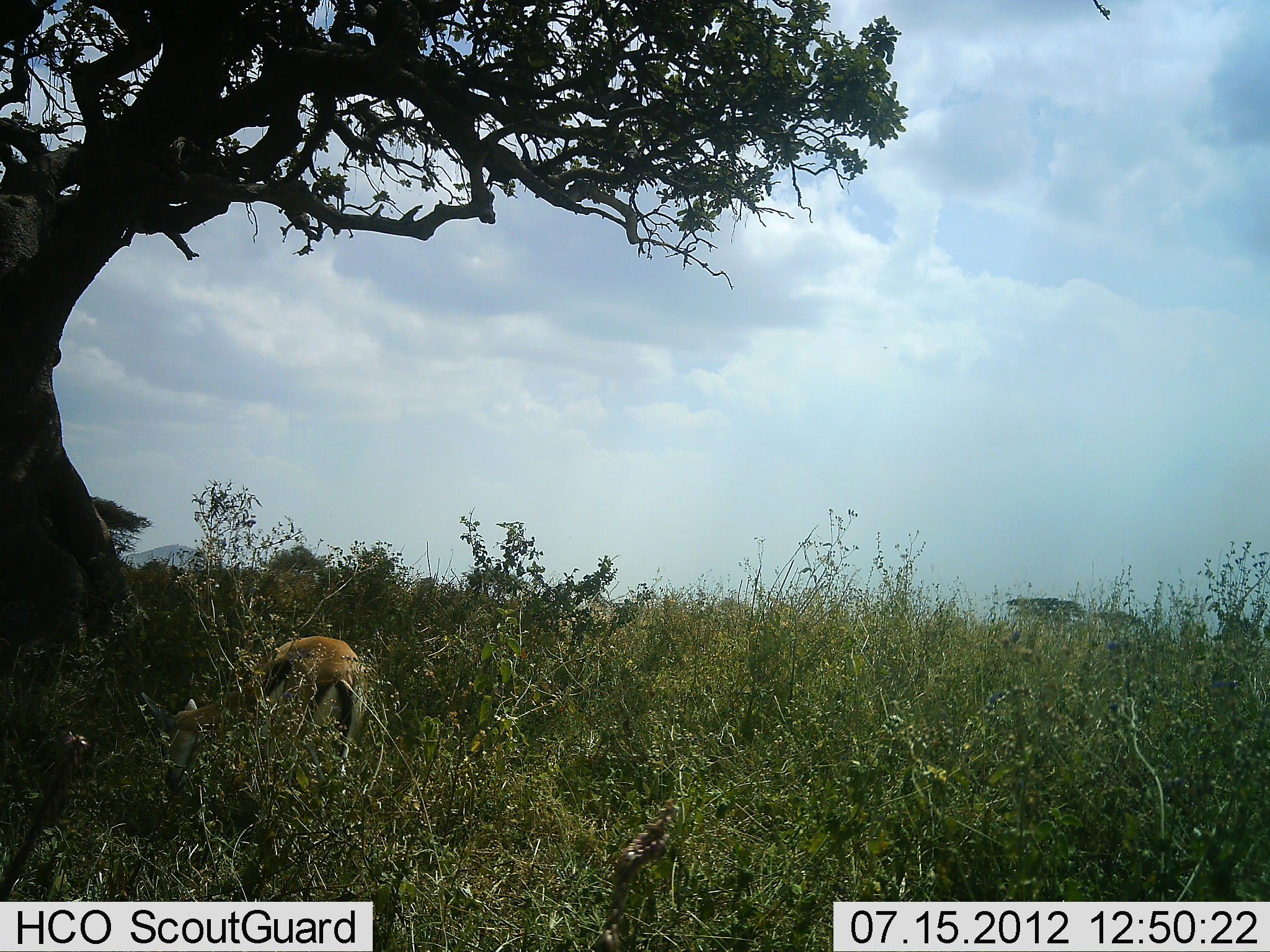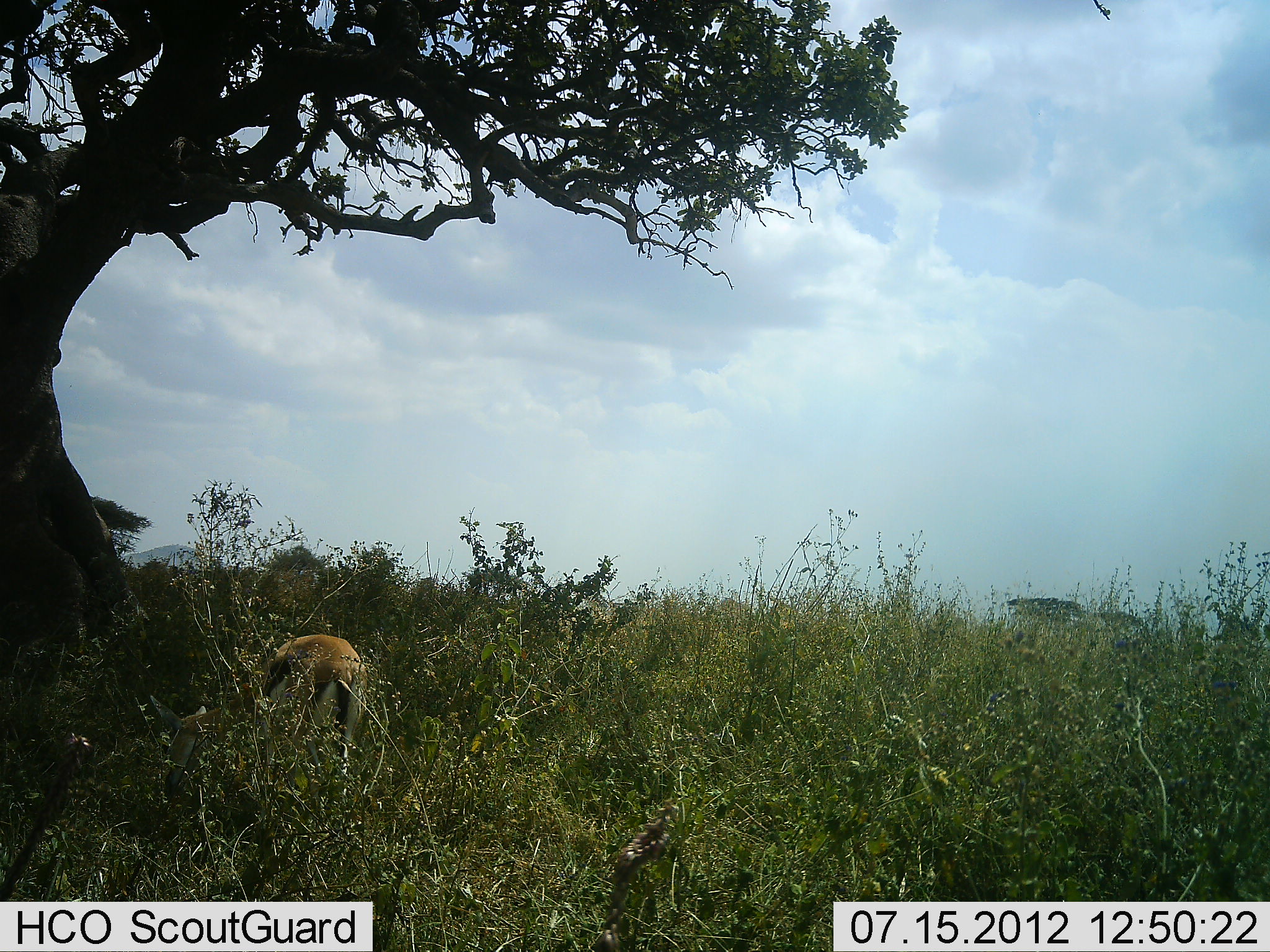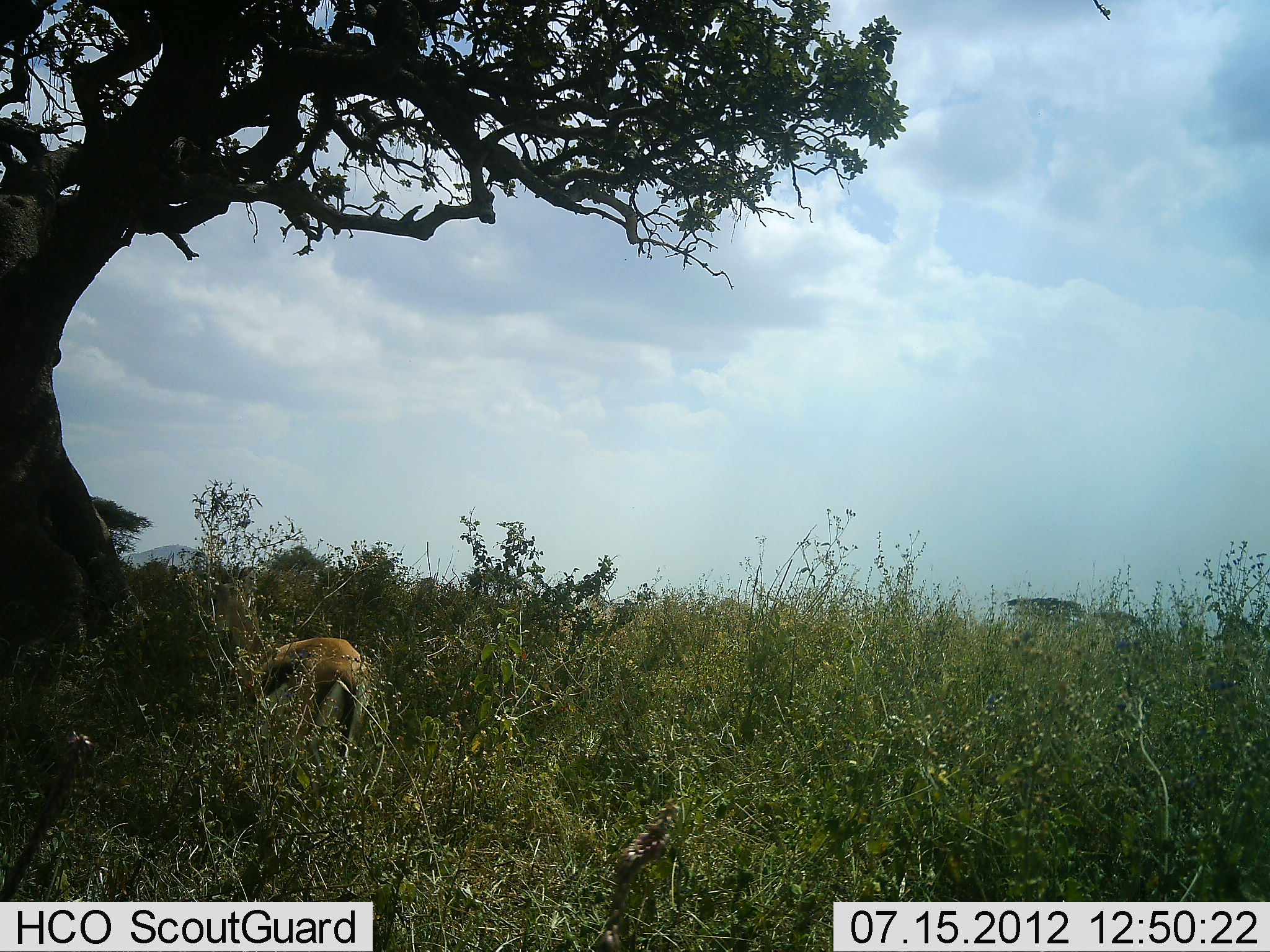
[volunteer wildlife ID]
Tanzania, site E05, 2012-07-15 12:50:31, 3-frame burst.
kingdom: Animalia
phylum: Chordata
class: Mammalia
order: Artiodactyla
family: Bovidae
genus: Eudorcas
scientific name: Eudorcas thomsonii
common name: thomson's gazelle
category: gazellethomsons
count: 1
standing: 20%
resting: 0%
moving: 0%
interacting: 0%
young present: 0%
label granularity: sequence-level